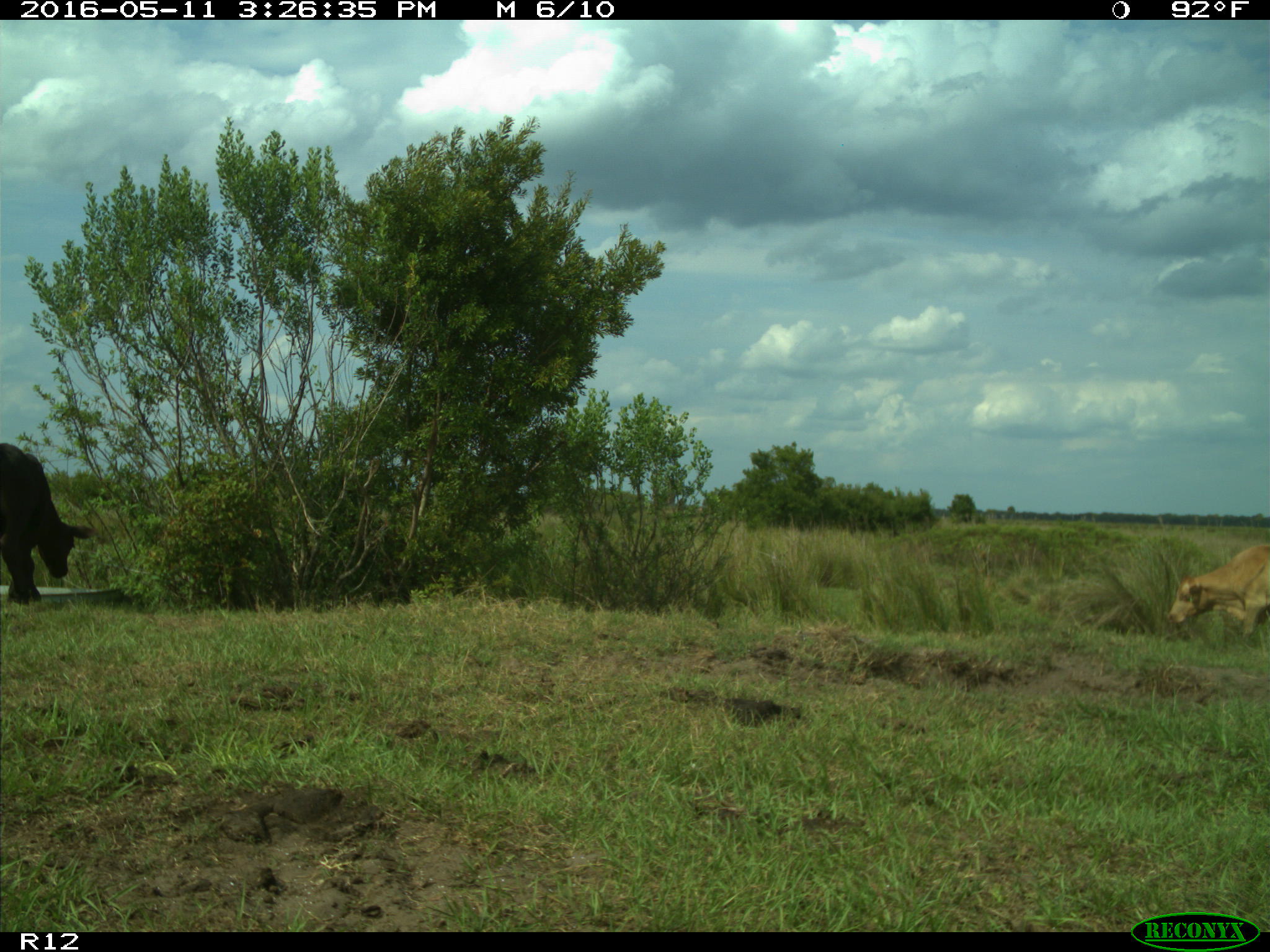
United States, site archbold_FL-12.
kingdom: Animalia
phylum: Chordata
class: Mammalia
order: Artiodactyla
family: Bovidae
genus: Bos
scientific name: Bos taurus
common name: domestic cow